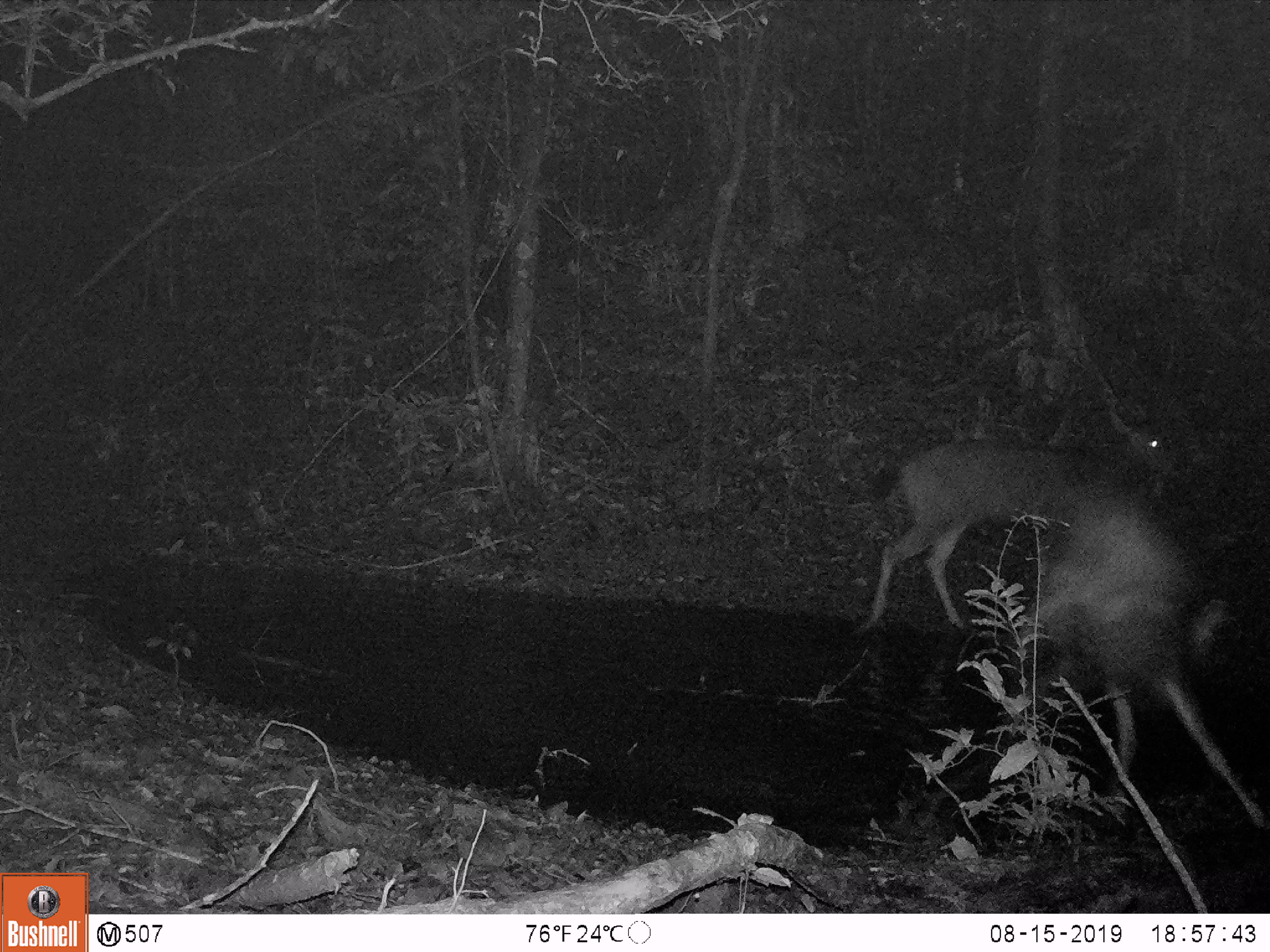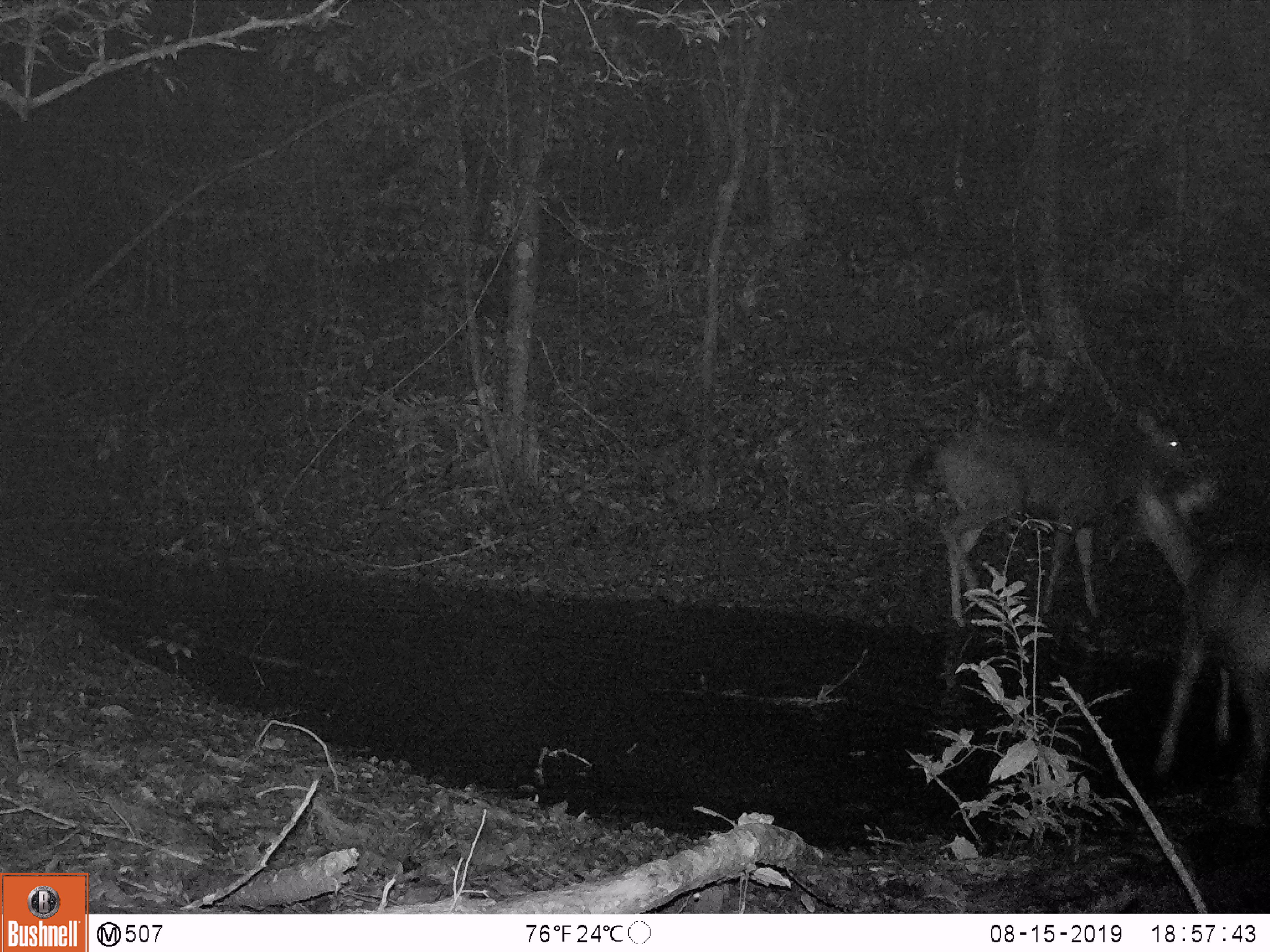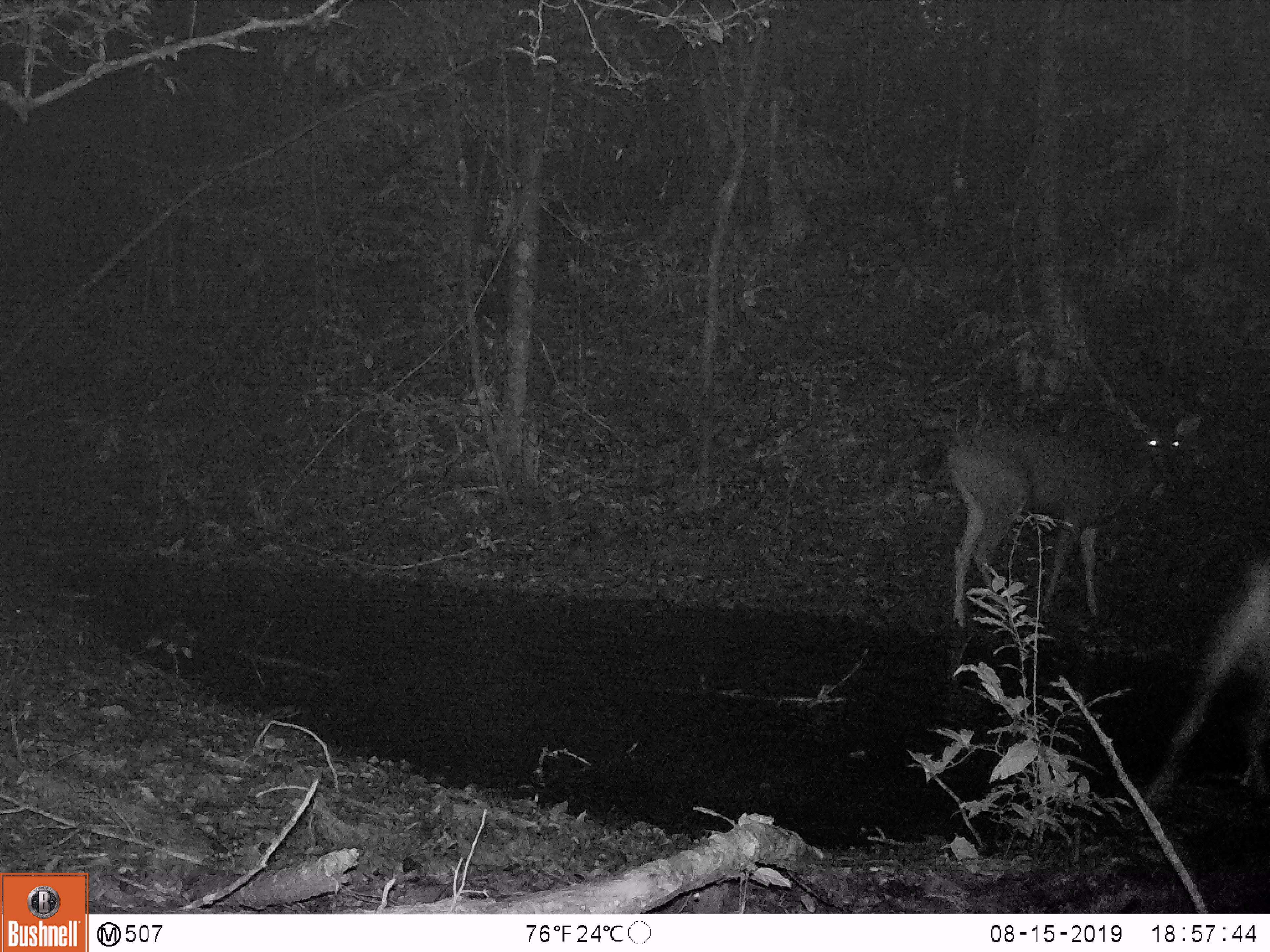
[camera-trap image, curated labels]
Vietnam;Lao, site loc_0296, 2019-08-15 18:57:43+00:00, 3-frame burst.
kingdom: Animalia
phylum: Chordata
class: Mammalia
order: Artiodactyla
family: Cervidae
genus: Rusa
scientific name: Rusa unicolor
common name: sambar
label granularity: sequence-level